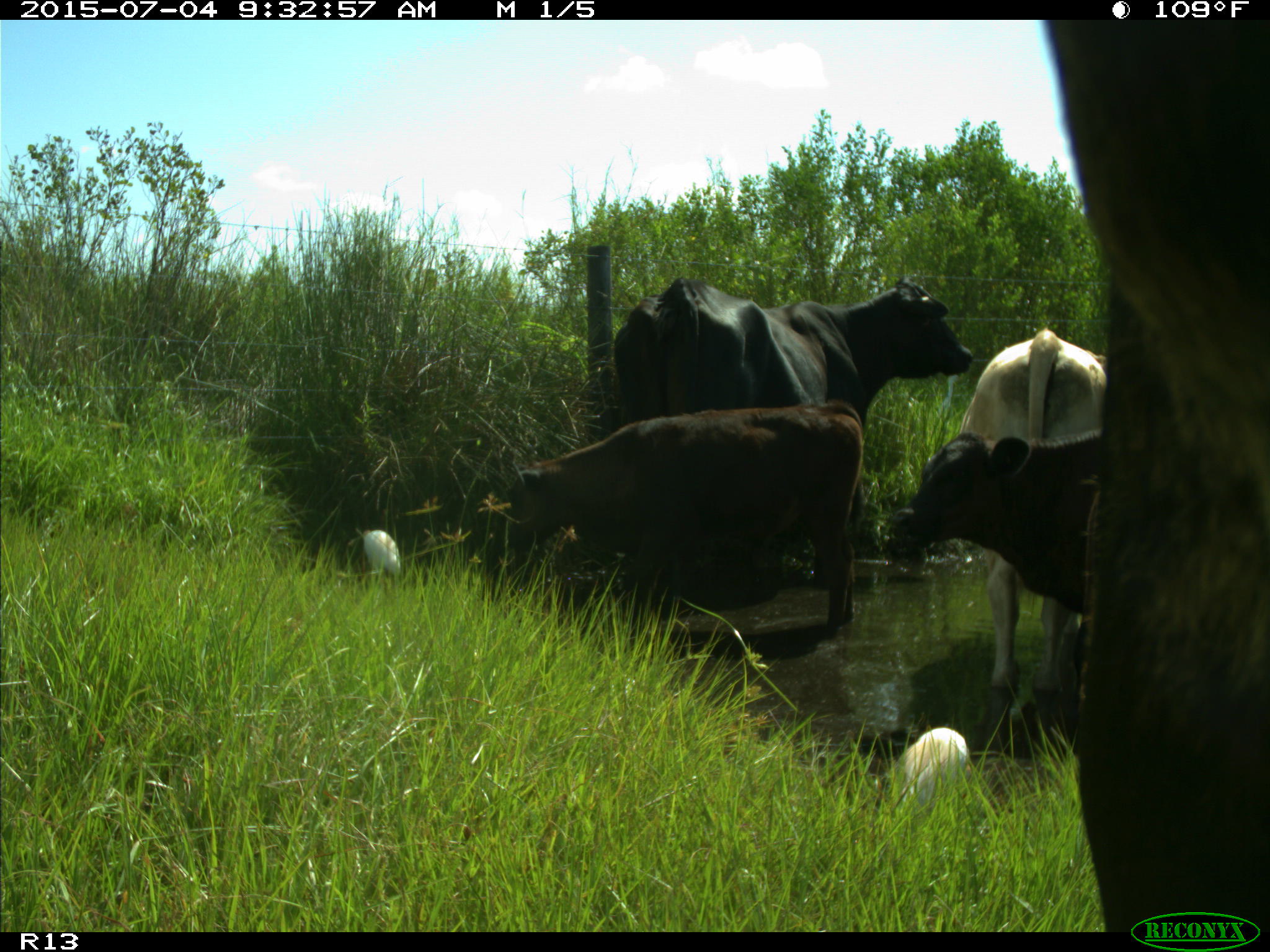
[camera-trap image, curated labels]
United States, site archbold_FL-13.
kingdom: Animalia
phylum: Chordata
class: Mammalia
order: Artiodactyla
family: Bovidae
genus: Bos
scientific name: Bos taurus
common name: domestic cow